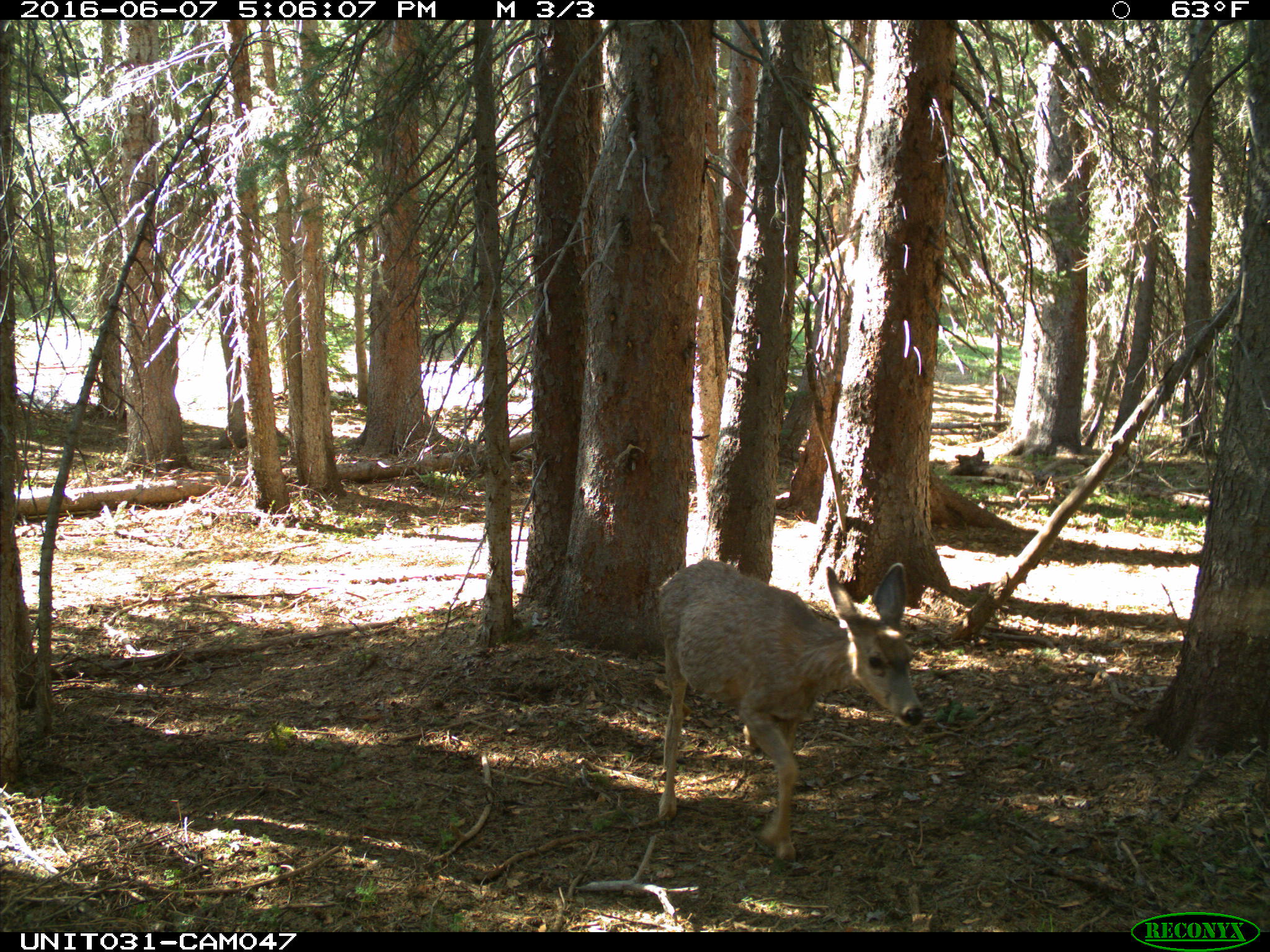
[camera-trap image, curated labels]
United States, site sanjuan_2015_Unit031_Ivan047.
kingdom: Animalia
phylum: Chordata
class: Mammalia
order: Artiodactyla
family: Cervidae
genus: Odocoileus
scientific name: Odocoileus hemionus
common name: mule deer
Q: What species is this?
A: Odocoileus hemionus (mule deer).